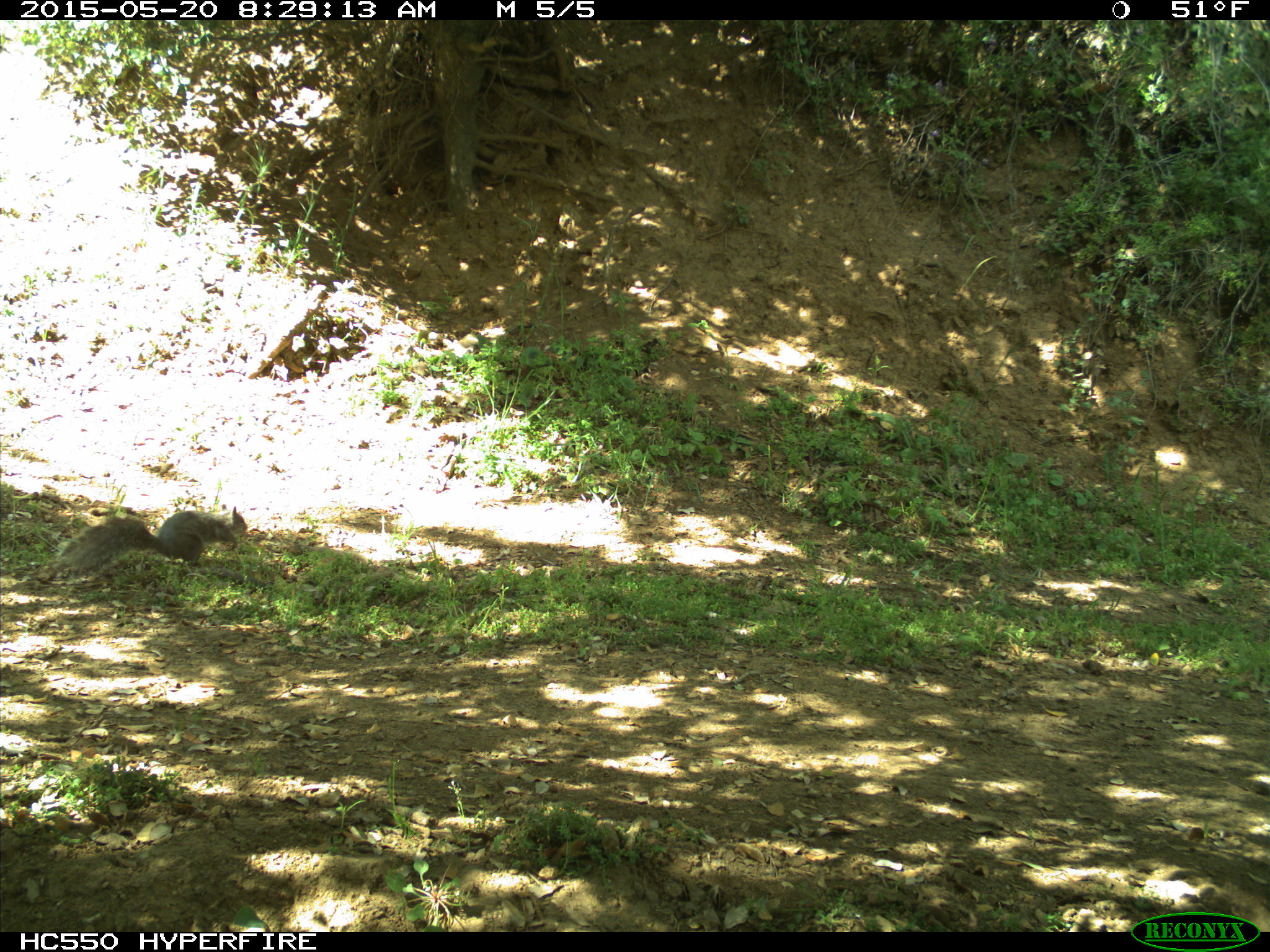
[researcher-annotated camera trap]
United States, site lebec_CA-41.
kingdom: Animalia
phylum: Chordata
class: Mammalia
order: Rodentia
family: Sciuridae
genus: Sciurus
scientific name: Sciurus carolinensis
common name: eastern gray squirrel